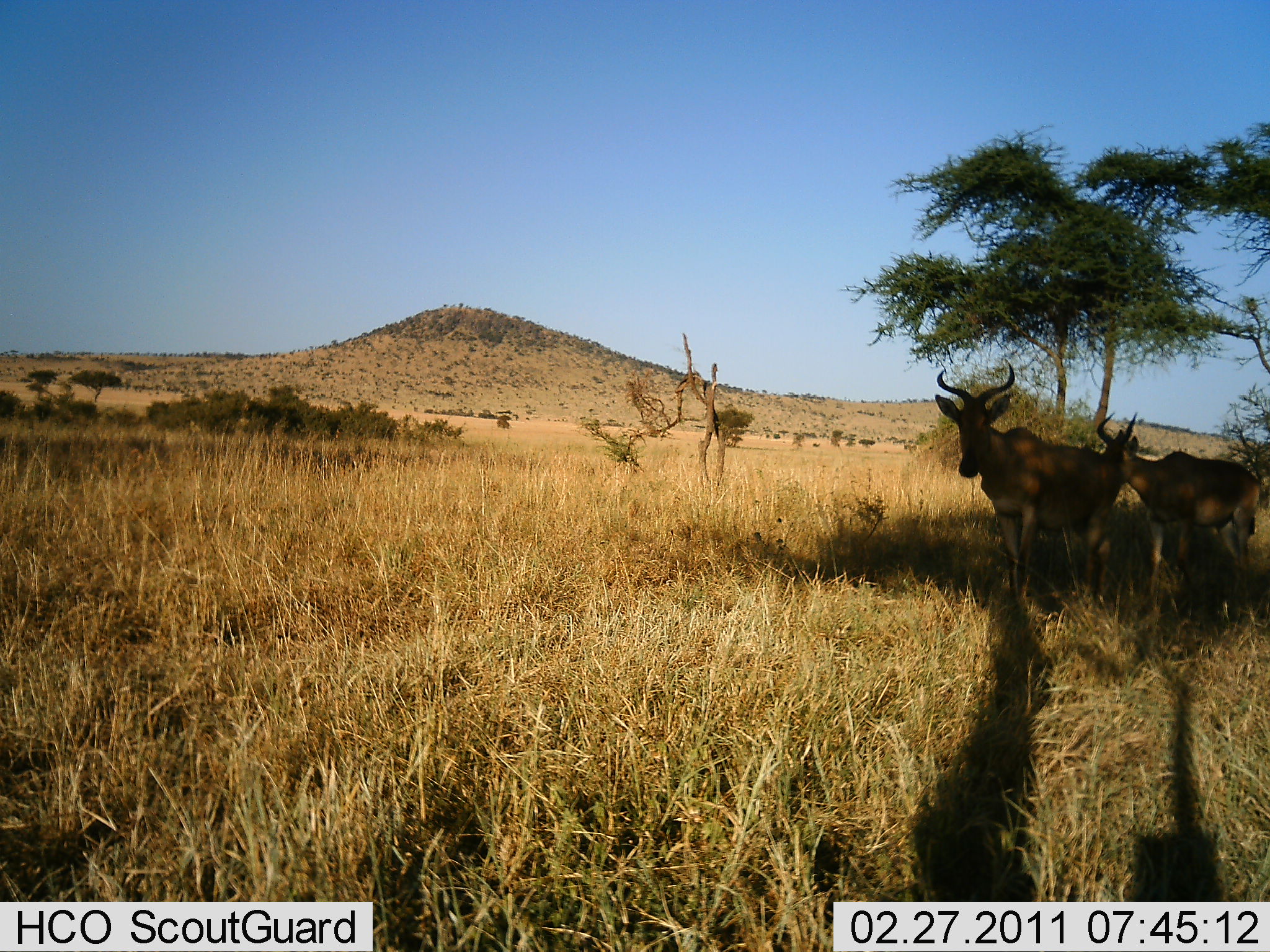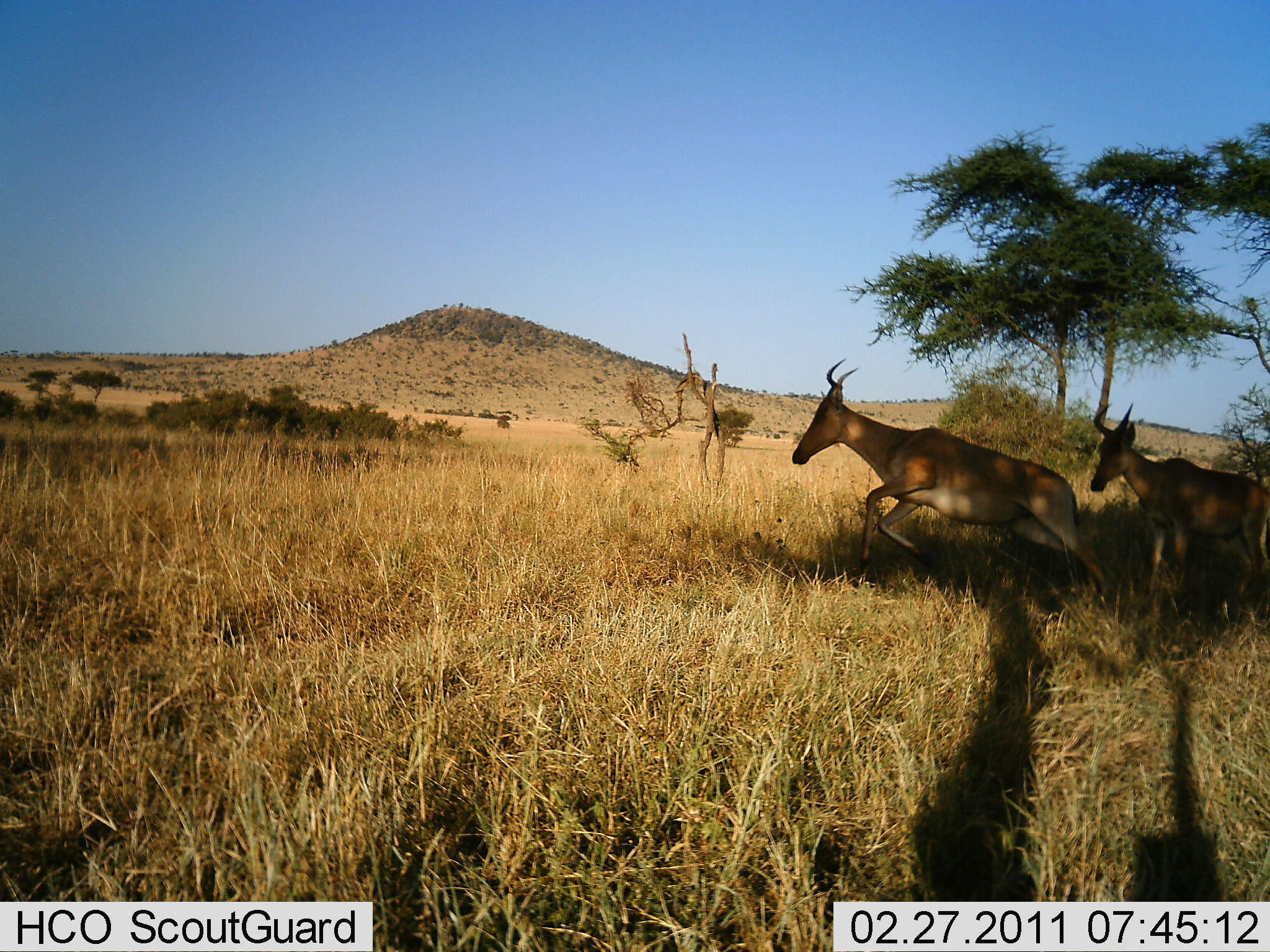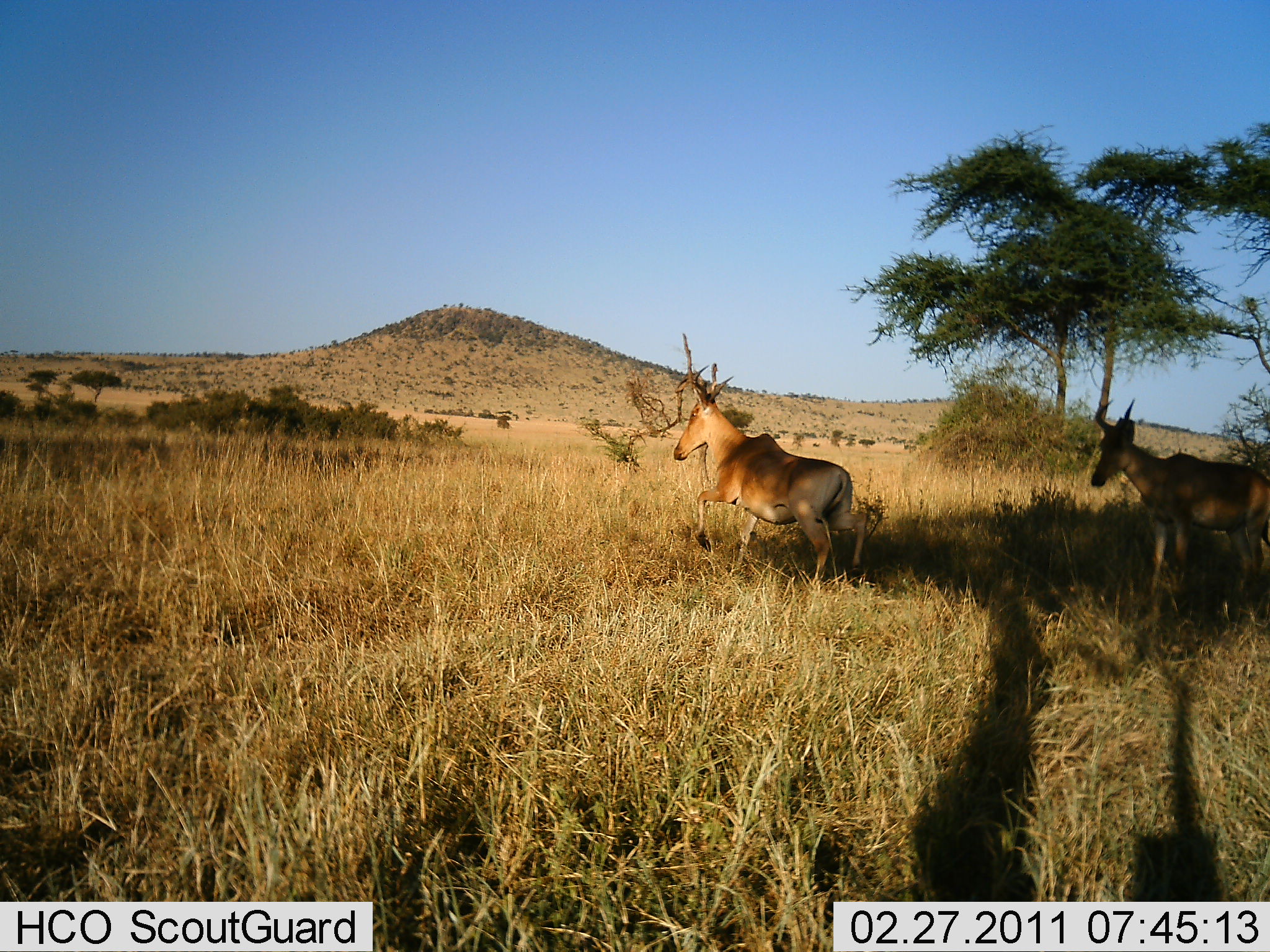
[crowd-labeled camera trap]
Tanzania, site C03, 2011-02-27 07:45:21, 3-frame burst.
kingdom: Animalia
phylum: Chordata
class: Mammalia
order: Artiodactyla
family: Bovidae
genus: Alcelaphus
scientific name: Alcelaphus buselaphus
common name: hartebeest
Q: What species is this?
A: Hartebeest (Alcelaphus buselaphus).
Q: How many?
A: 2.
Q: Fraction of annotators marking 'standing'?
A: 25%.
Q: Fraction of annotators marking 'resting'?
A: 0%.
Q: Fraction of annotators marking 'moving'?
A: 92%.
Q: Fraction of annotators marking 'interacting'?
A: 0%.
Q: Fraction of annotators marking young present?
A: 0%.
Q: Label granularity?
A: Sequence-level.